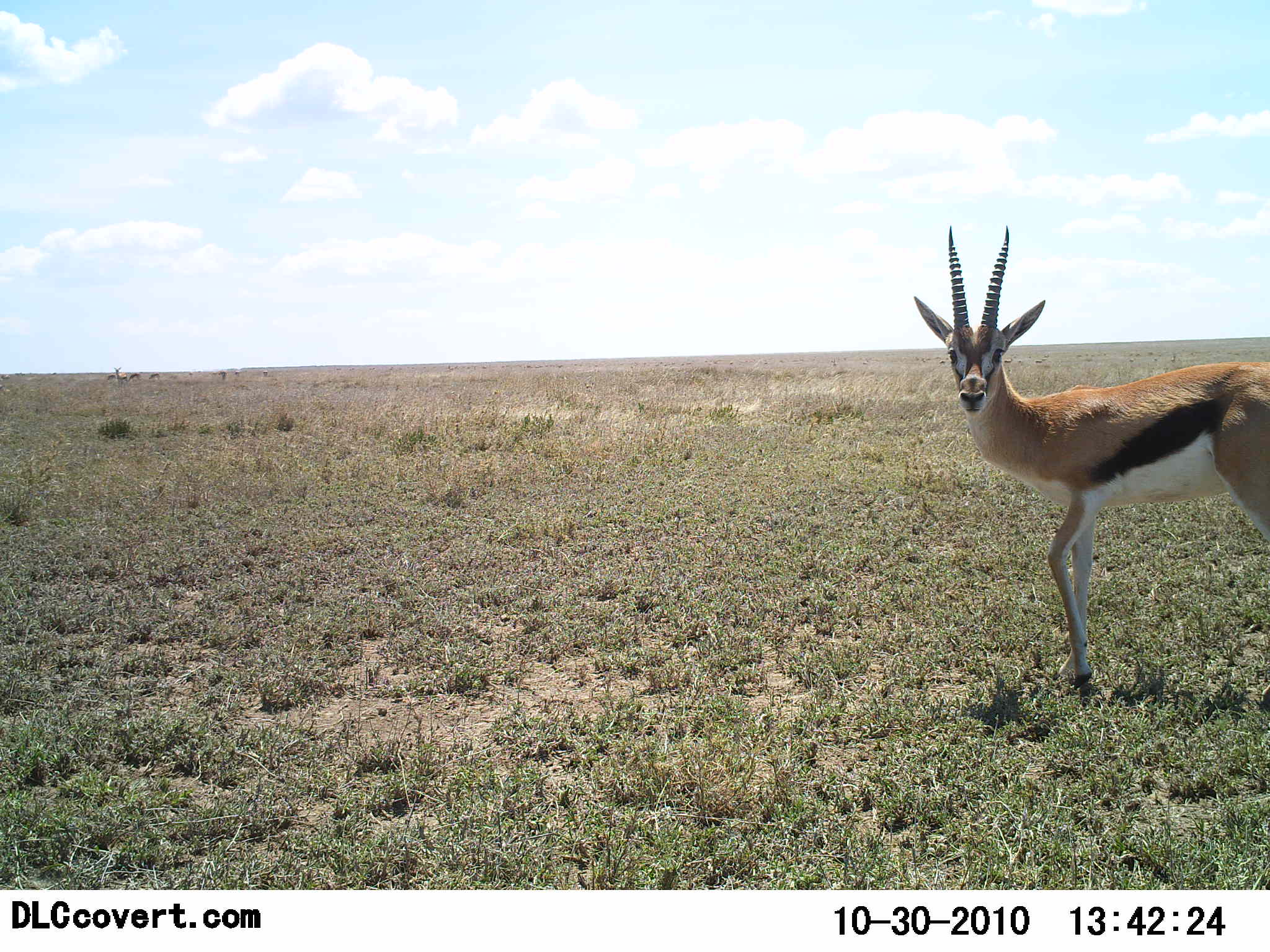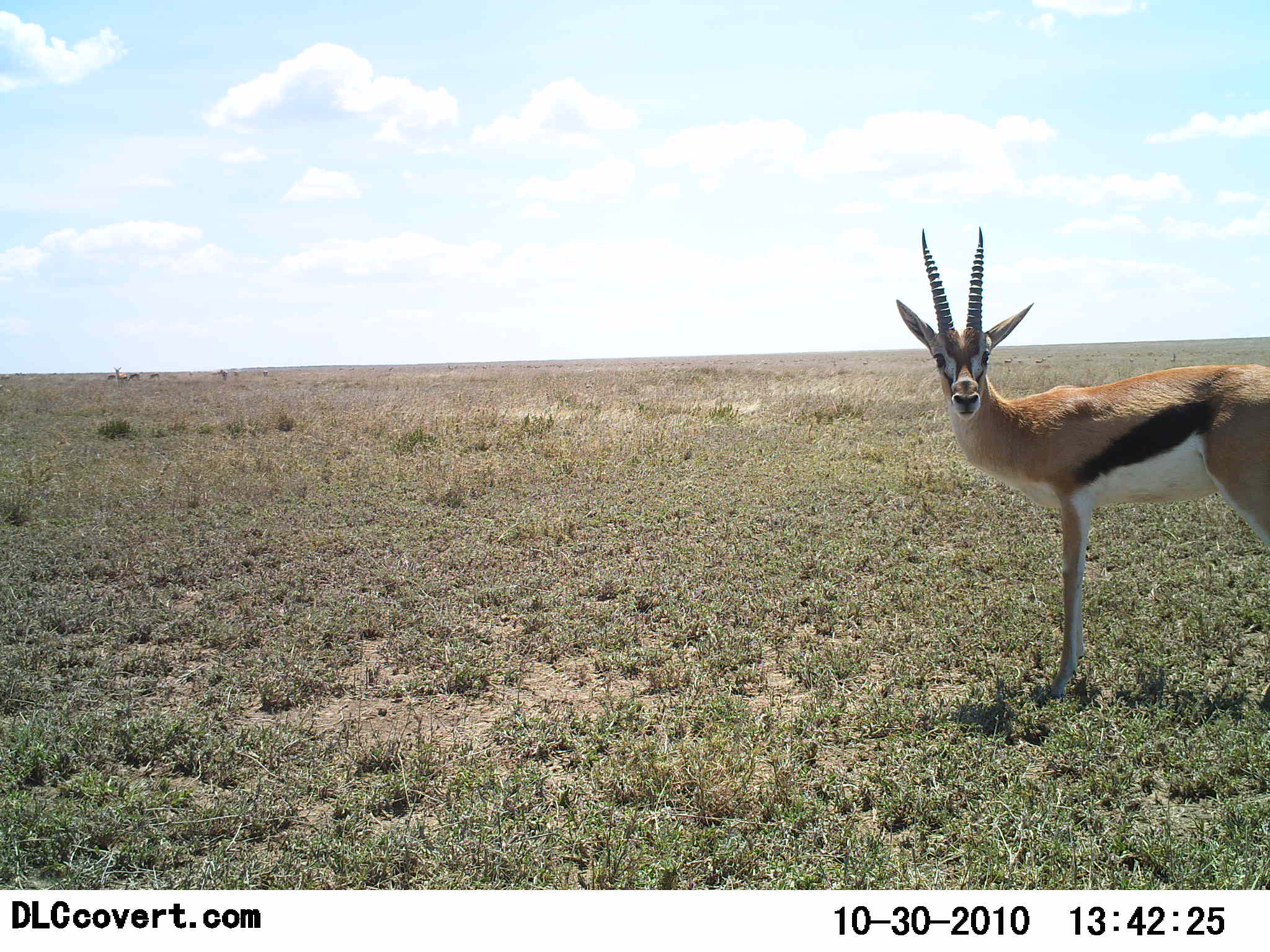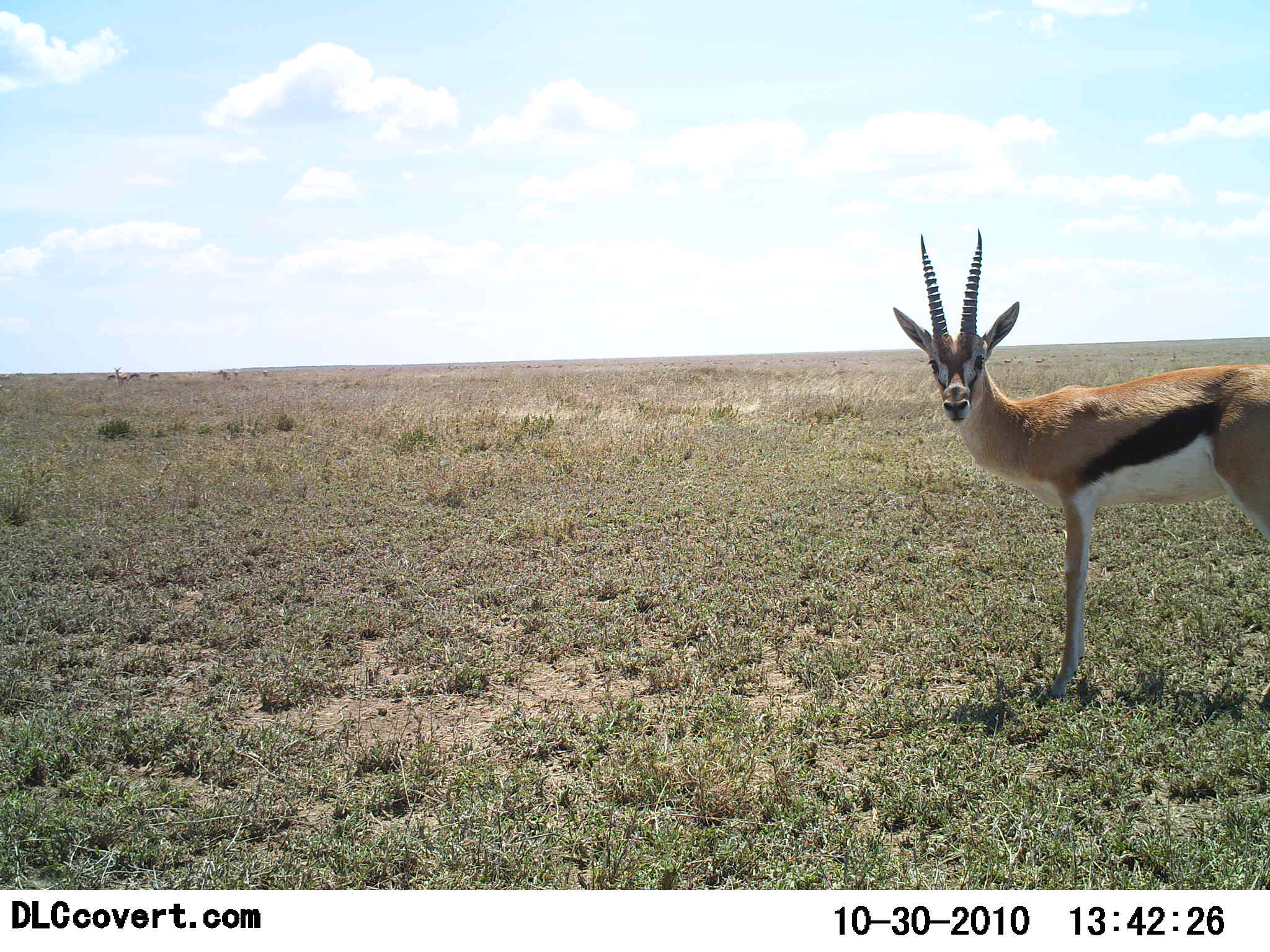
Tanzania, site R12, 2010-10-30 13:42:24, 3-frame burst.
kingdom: Animalia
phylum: Chordata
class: Mammalia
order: Artiodactyla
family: Bovidae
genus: Eudorcas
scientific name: Eudorcas thomsonii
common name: thomson's gazelle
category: gazellethomsons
Gazellethomsons (thomson's gazelle) (Eudorcas thomsonii), count 1. Behavior (volunteer vote fractions): standing 100%, resting 0%, moving 0%, interacting 17%. Young present (vote fraction): 0%. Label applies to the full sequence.